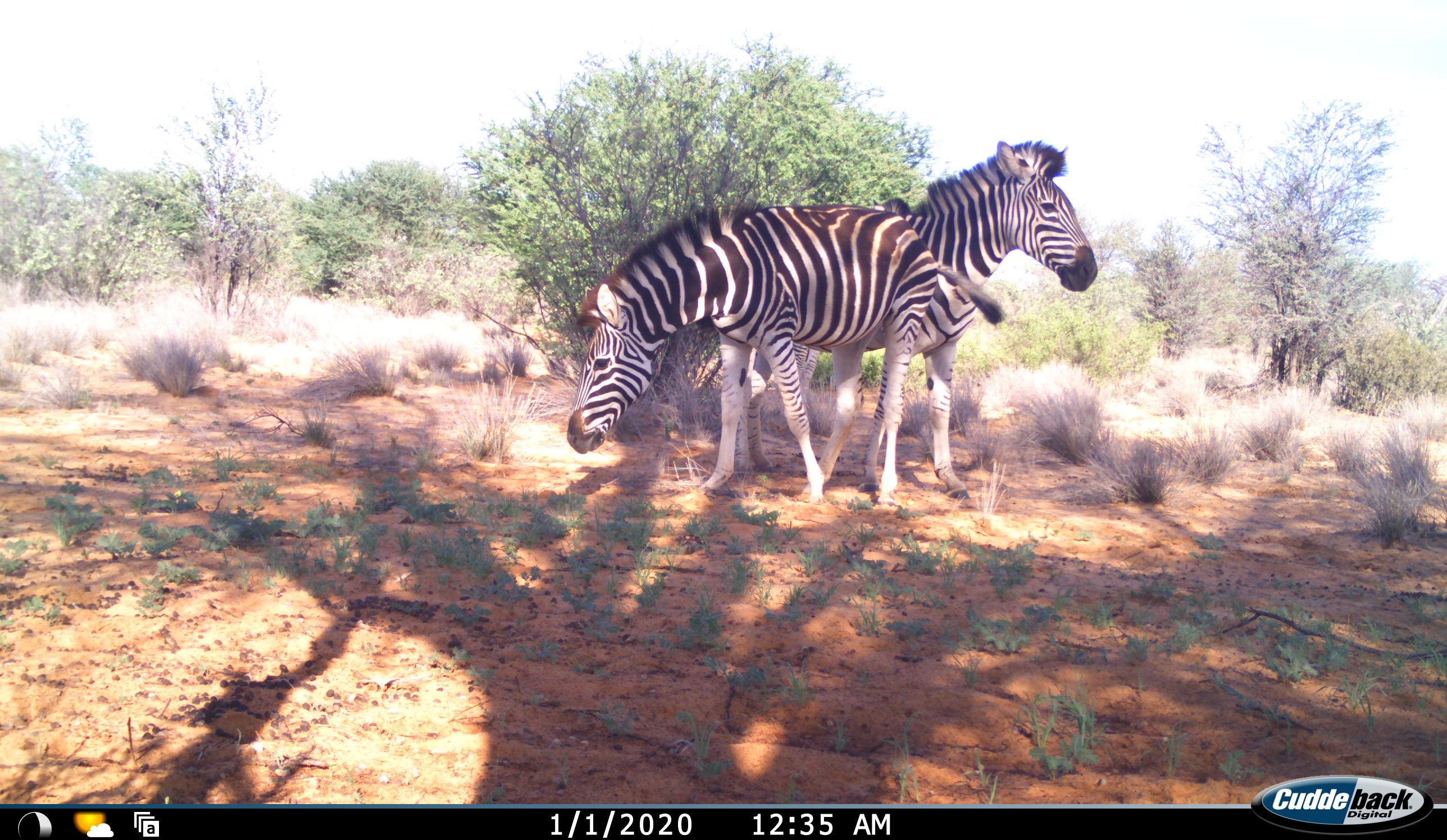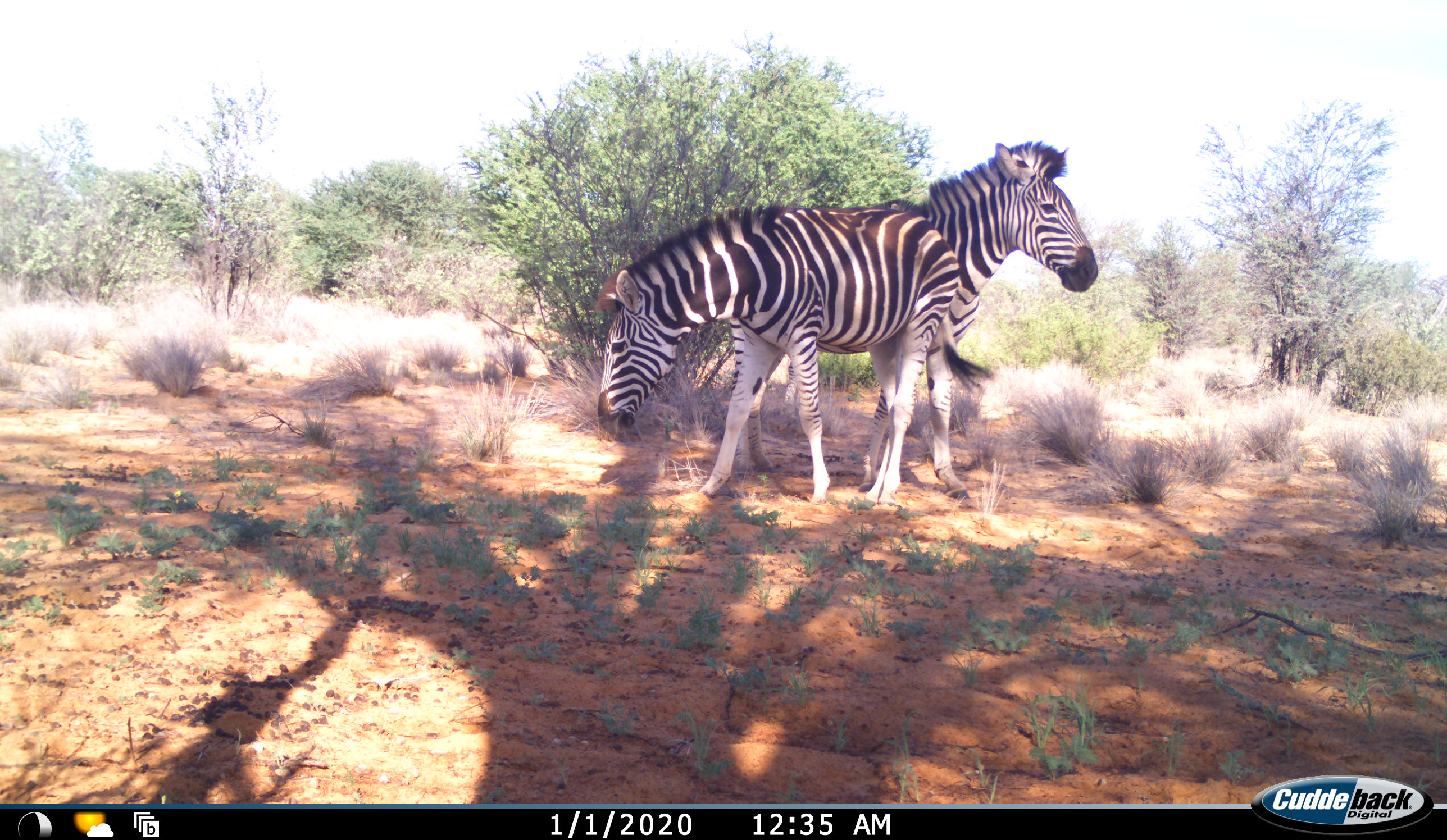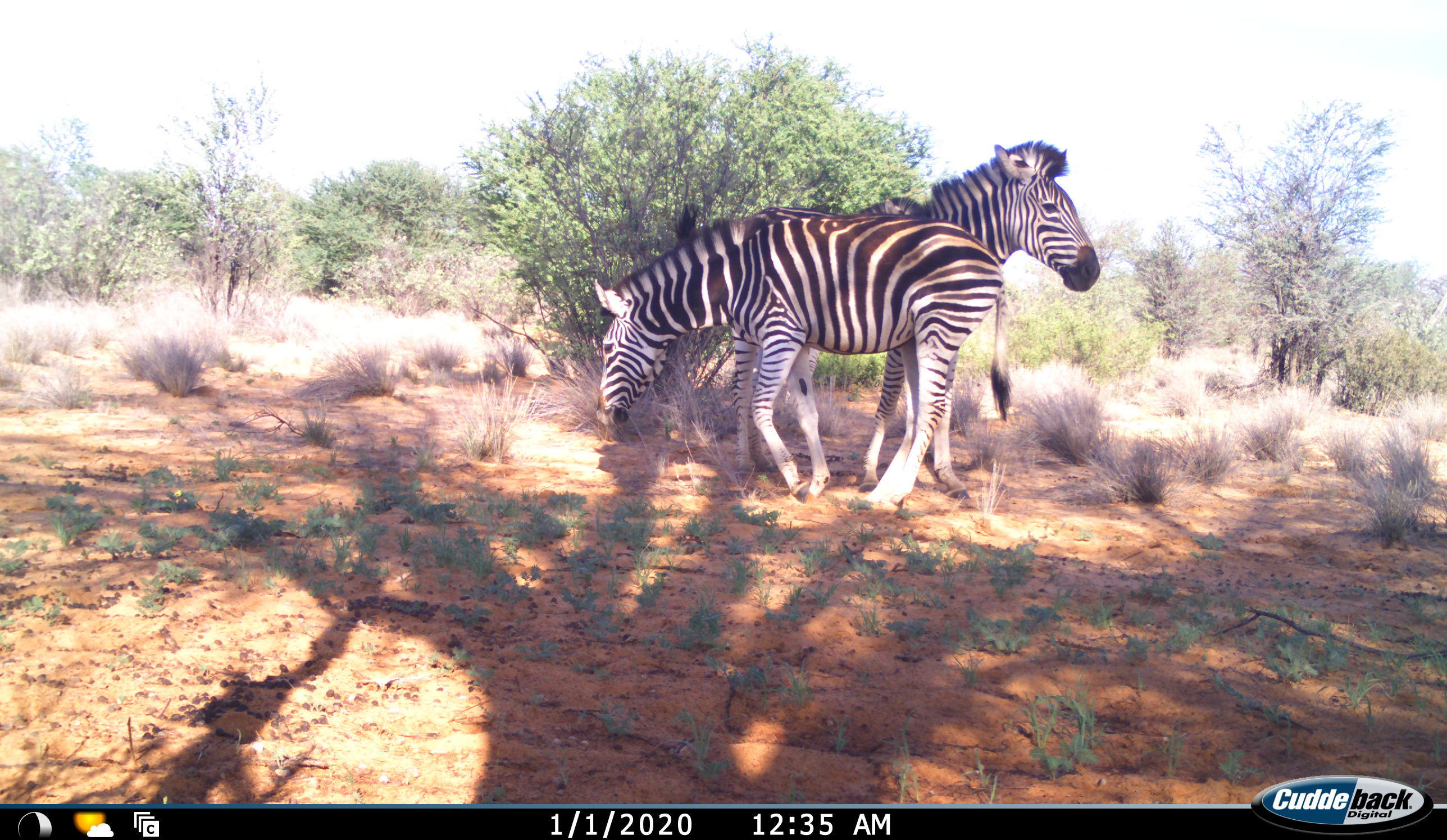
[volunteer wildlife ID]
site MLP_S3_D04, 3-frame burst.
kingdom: Animalia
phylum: Chordata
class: Mammalia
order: Perissodactyla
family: Equidae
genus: Equus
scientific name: Equus quagga burchellii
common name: burchell's zebra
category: zebraburchells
Zebraburchells (burchell's zebra) (Equus quagga burchellii), count 2. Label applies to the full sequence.